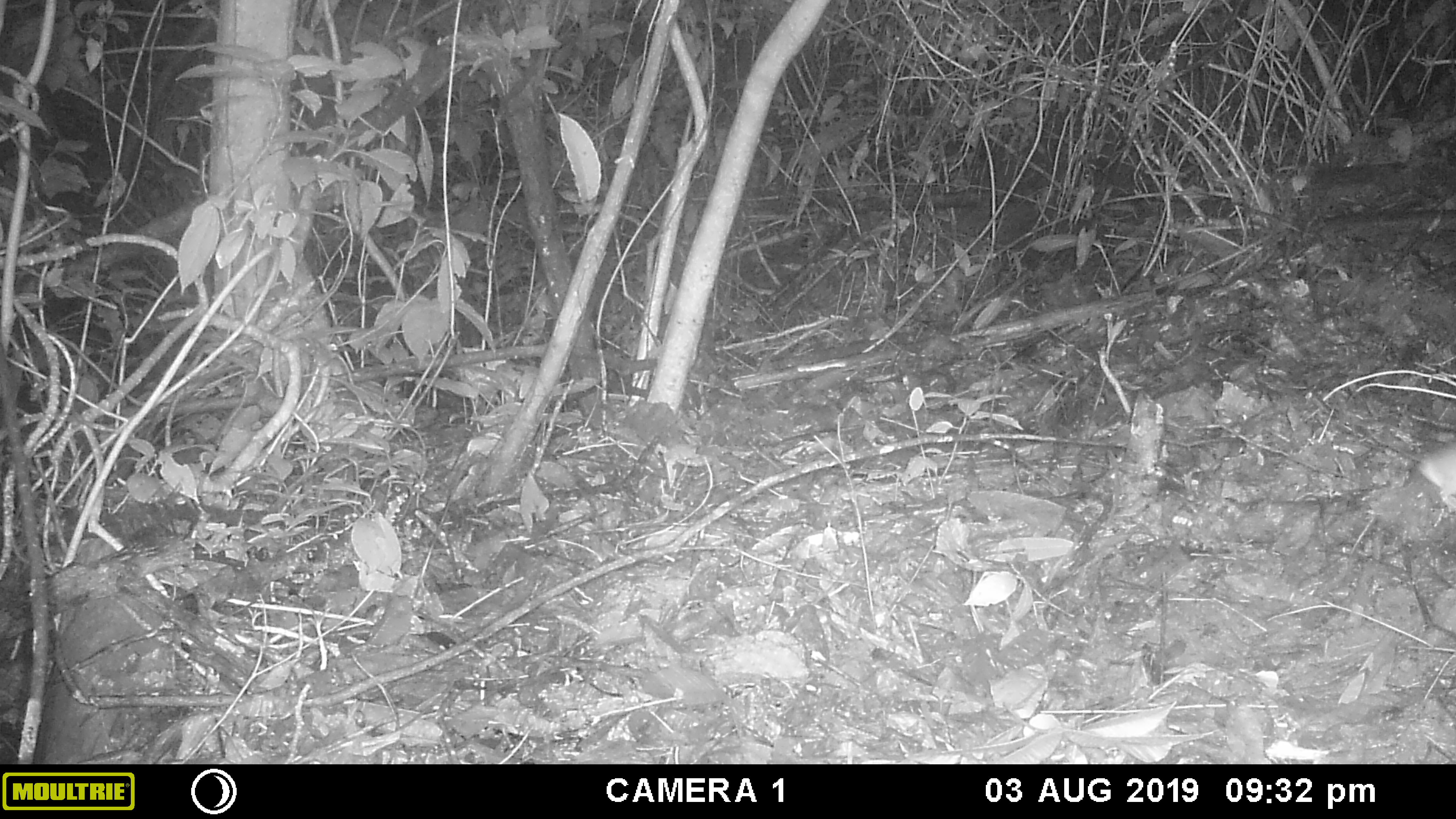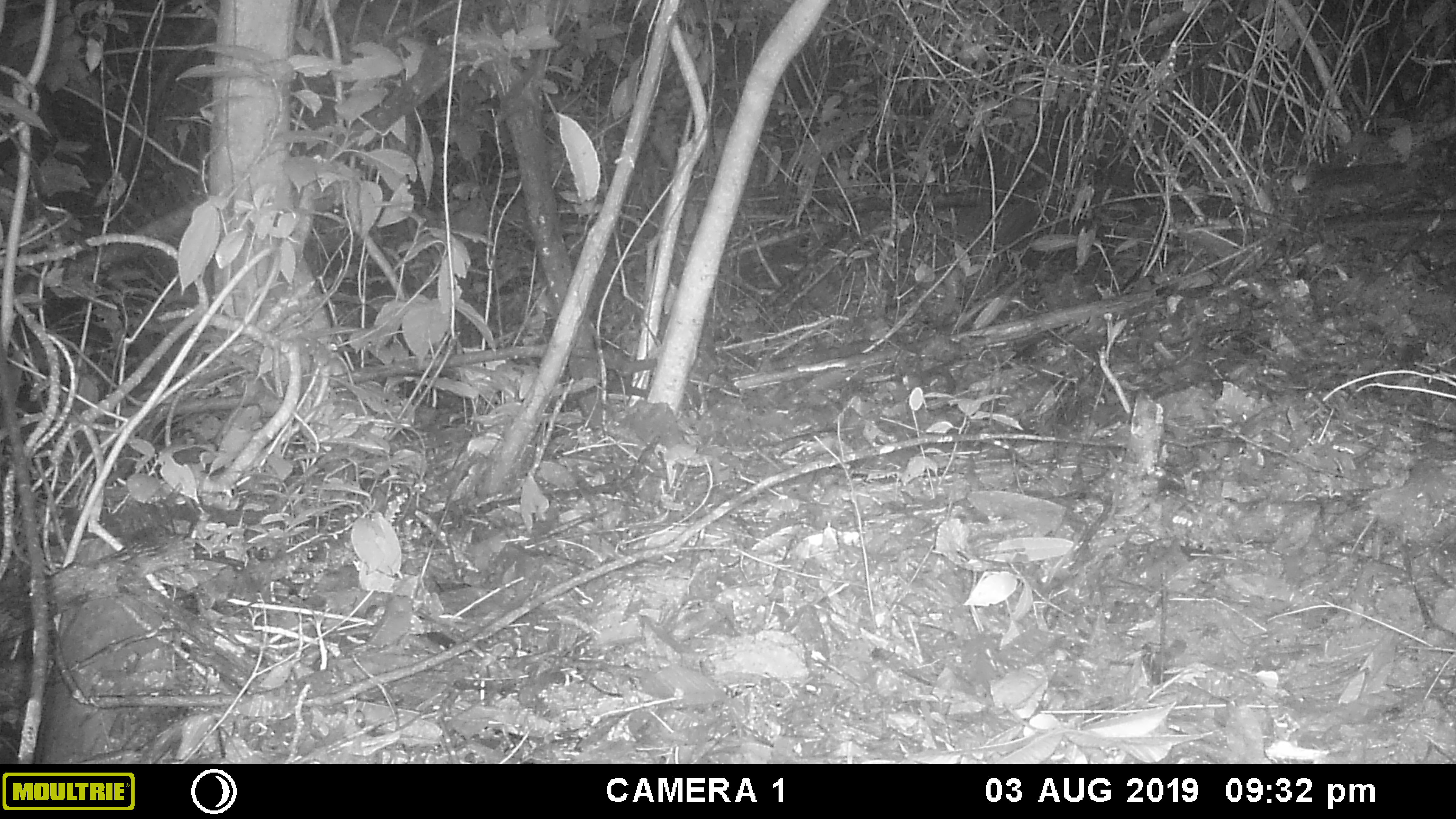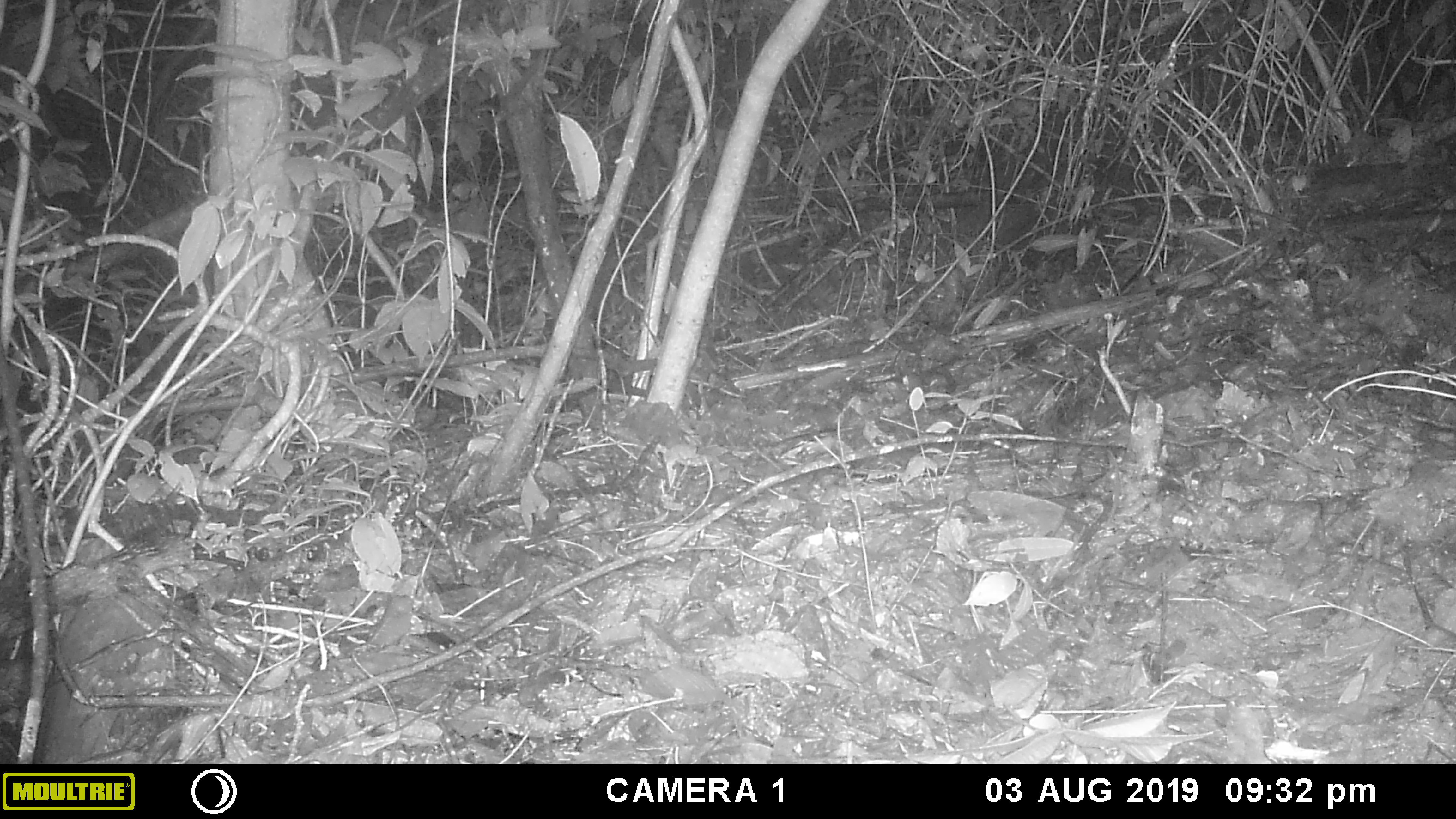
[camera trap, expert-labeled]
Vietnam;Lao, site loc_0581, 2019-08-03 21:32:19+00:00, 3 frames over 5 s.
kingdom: Animalia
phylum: Chordata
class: Mammalia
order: Rodentia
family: Muridae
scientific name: Muridae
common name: old-world mice and rats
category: unidentified murid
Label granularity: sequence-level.